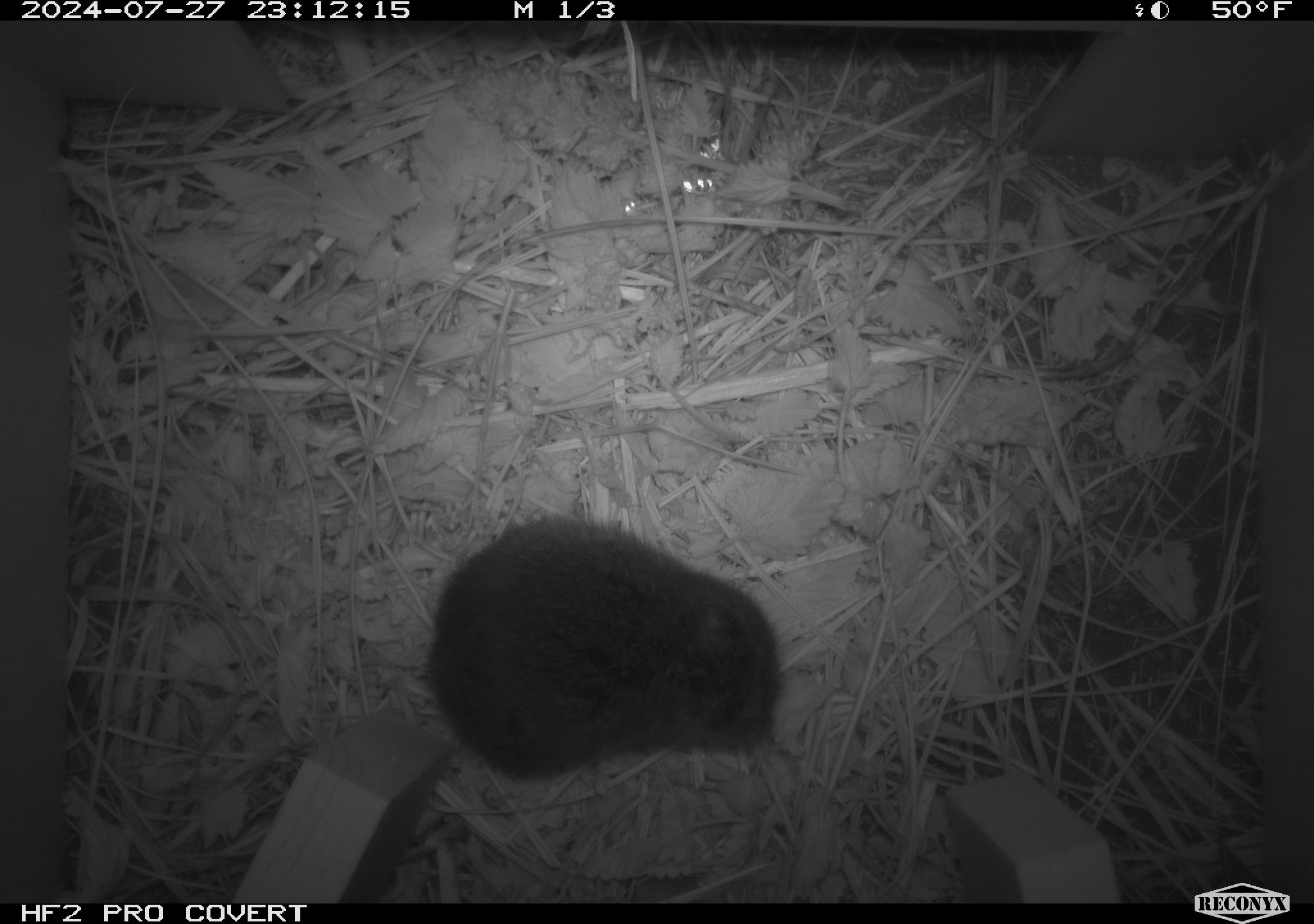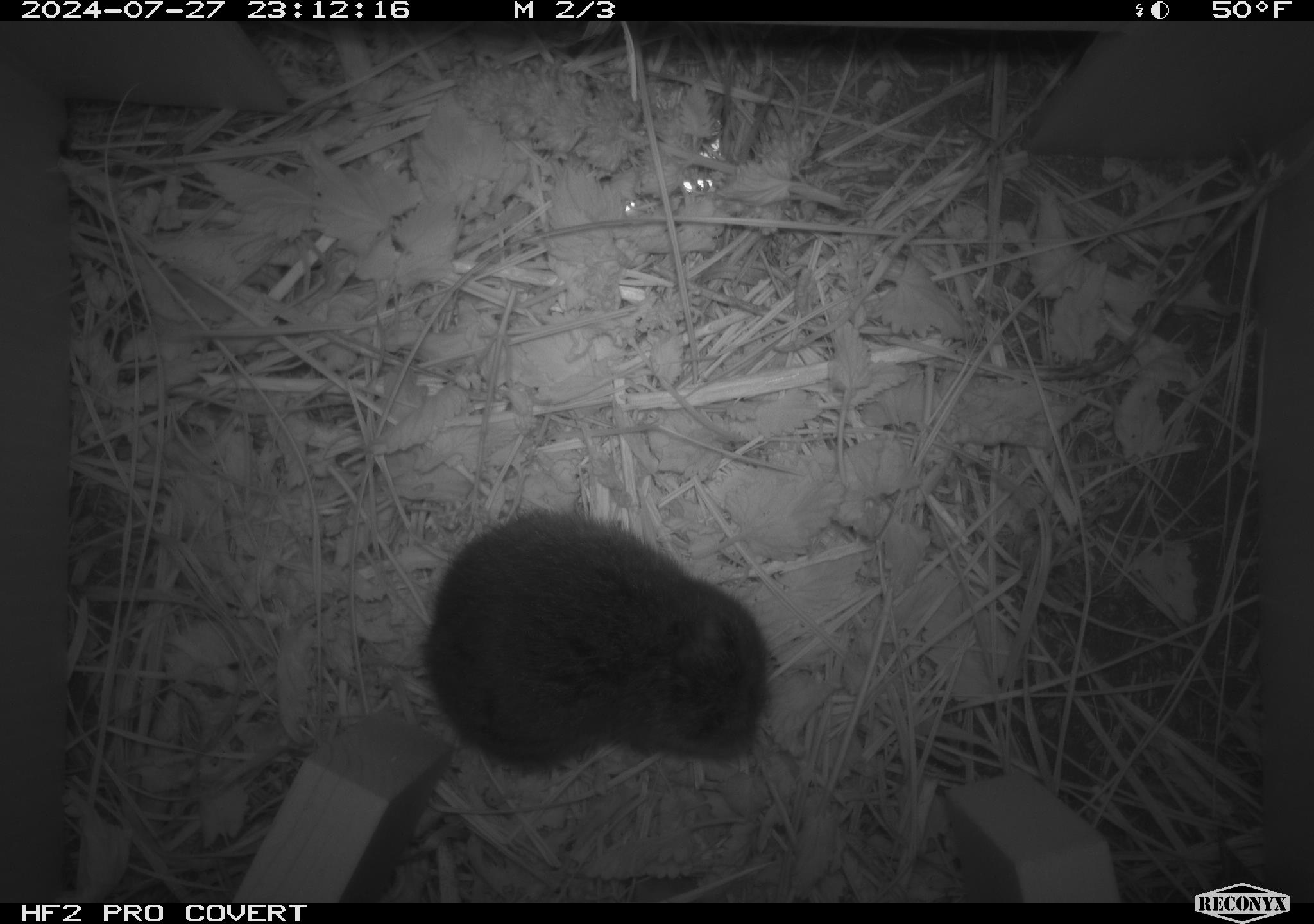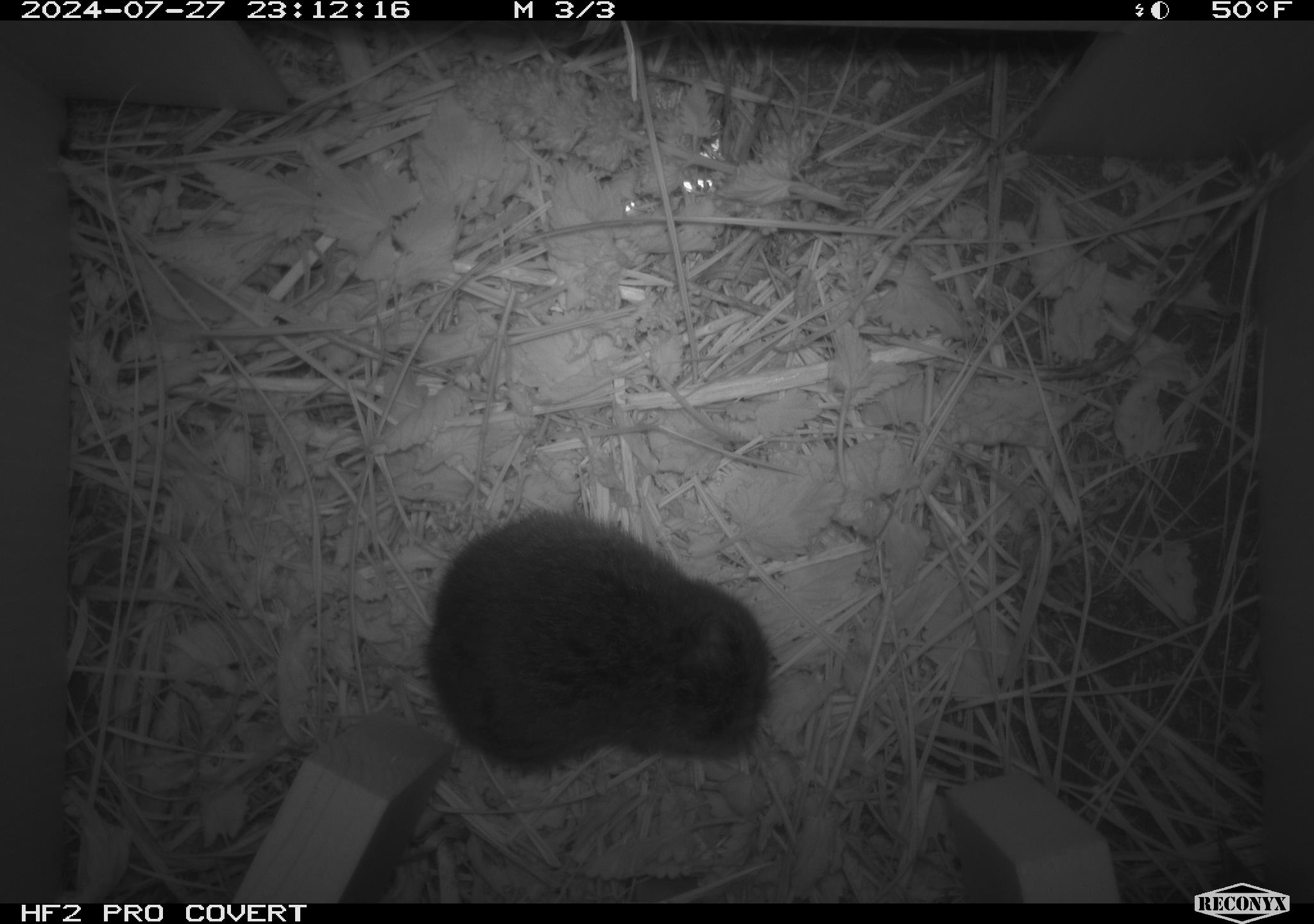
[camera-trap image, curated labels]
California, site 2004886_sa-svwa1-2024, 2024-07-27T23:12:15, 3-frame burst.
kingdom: Animalia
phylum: Chordata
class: Mammalia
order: Rodentia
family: Cricetidae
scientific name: Arvicolinae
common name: voles, lemmings, and muskrats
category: arvicolinae subfamily